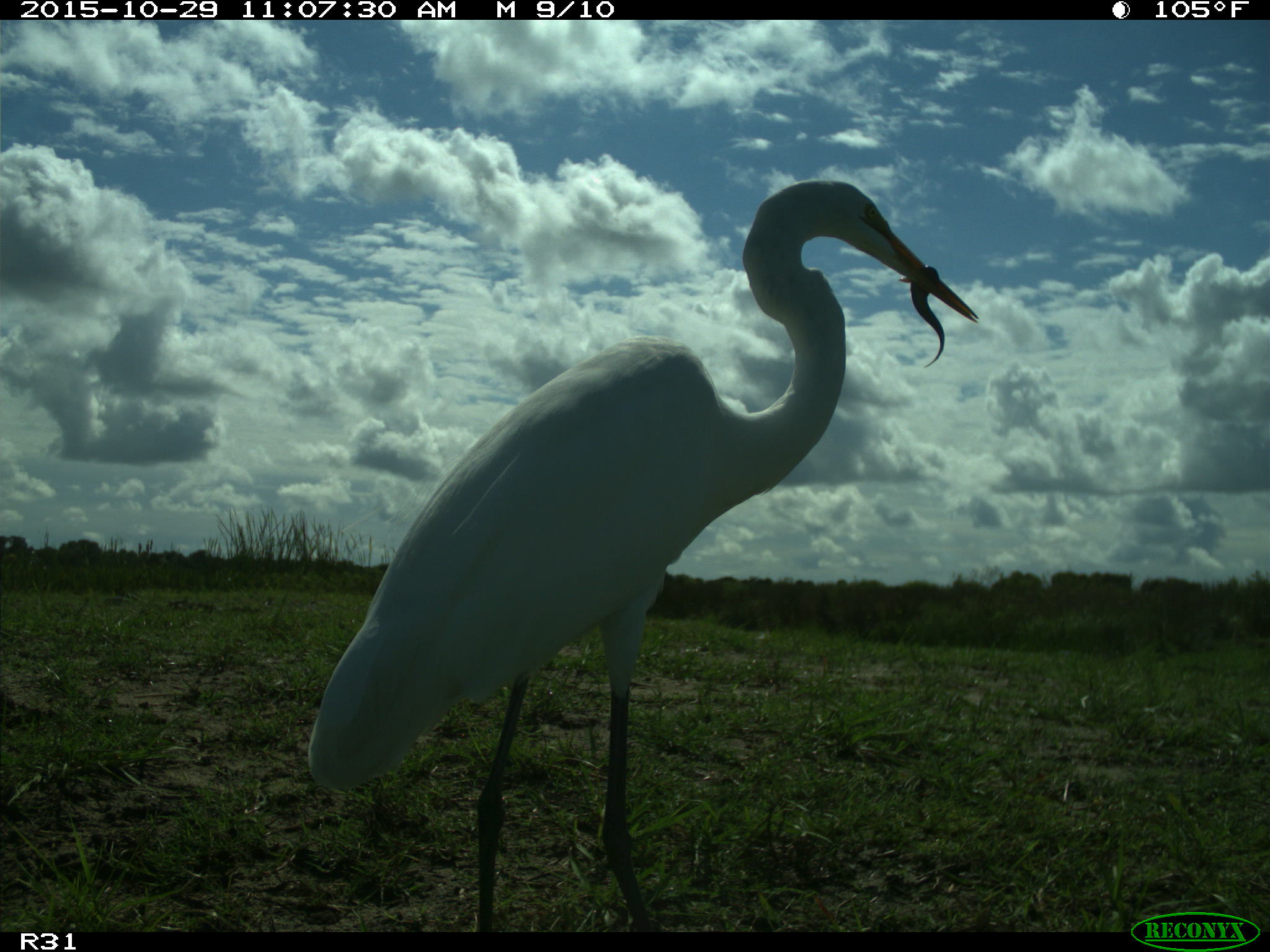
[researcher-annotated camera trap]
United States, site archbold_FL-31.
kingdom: Animalia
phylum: Chordata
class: Aves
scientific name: Aves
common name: birds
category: unidentified bird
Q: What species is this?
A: Unidentified bird (birds) (Aves).